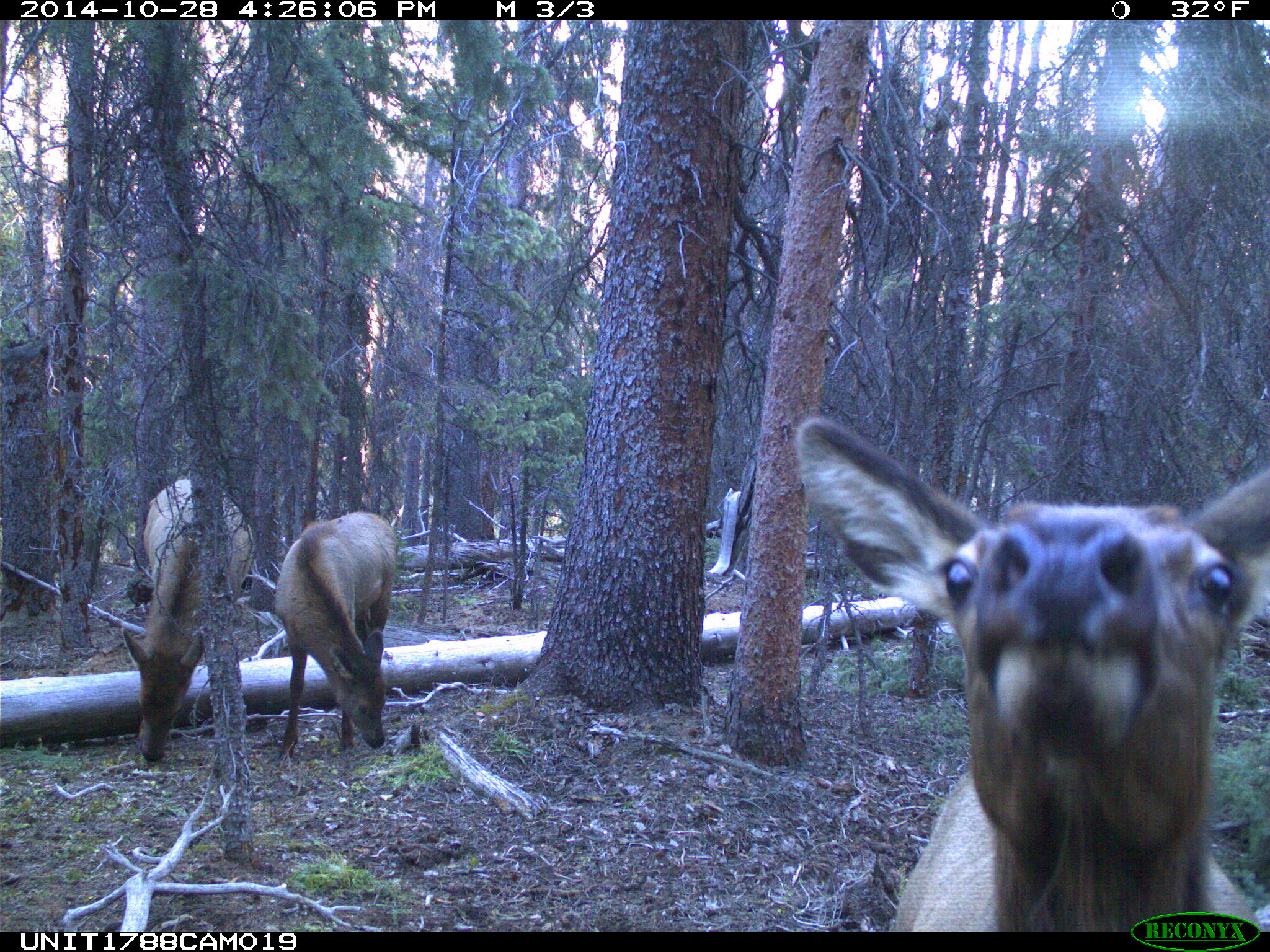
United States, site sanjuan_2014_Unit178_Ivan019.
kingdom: Animalia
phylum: Chordata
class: Mammalia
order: Artiodactyla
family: Cervidae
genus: Cervus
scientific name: Cervus elaphus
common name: red deer